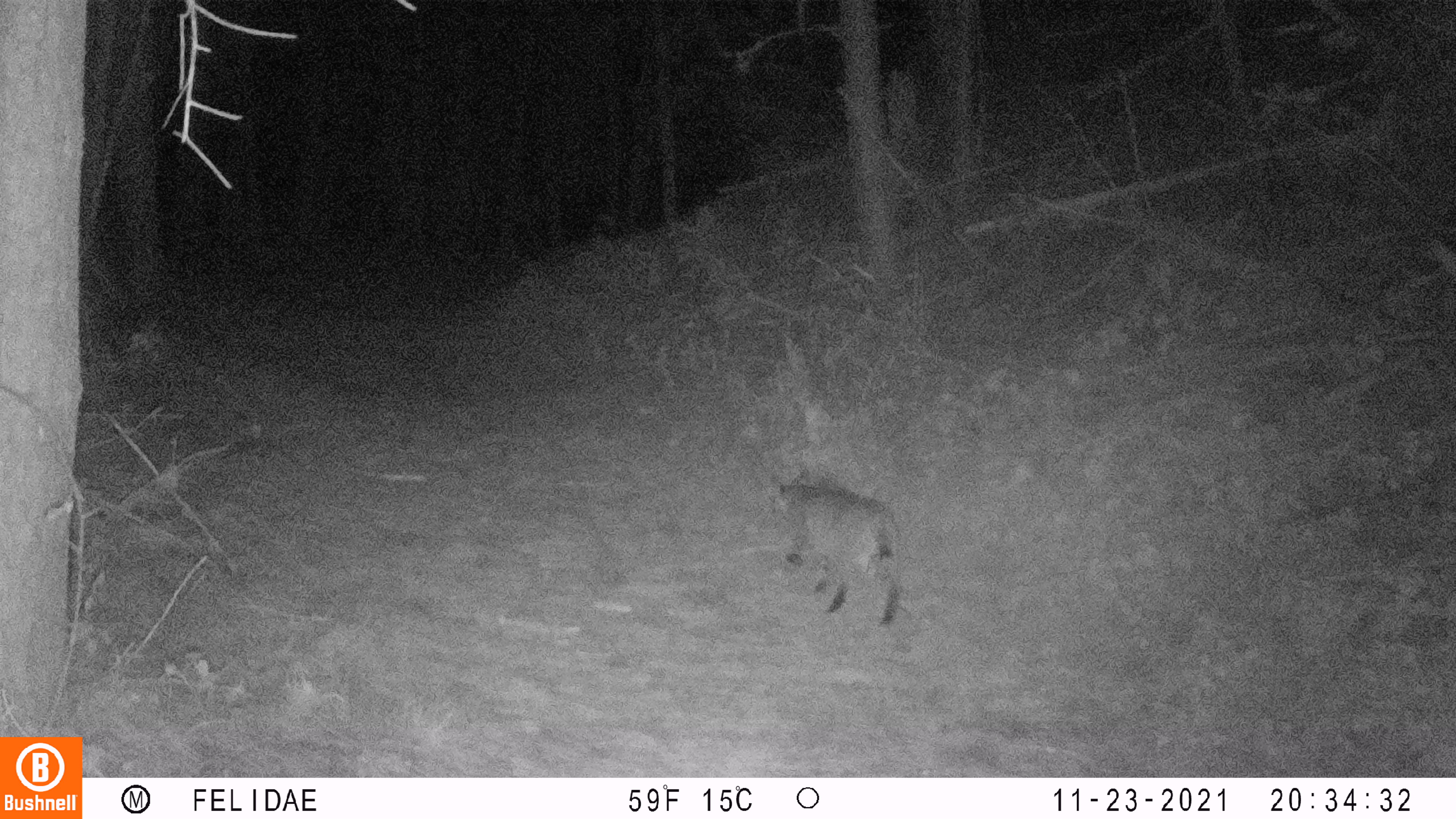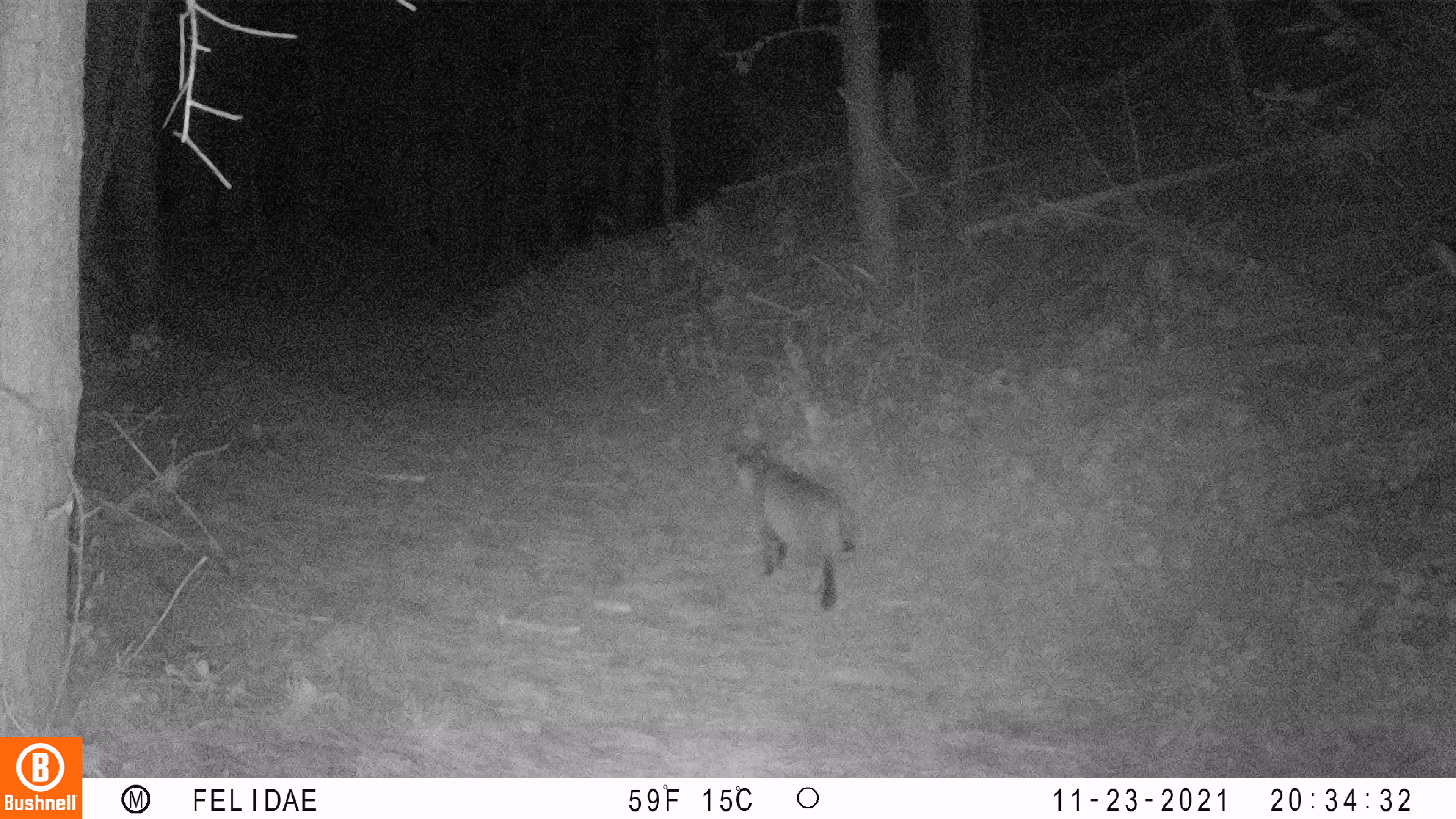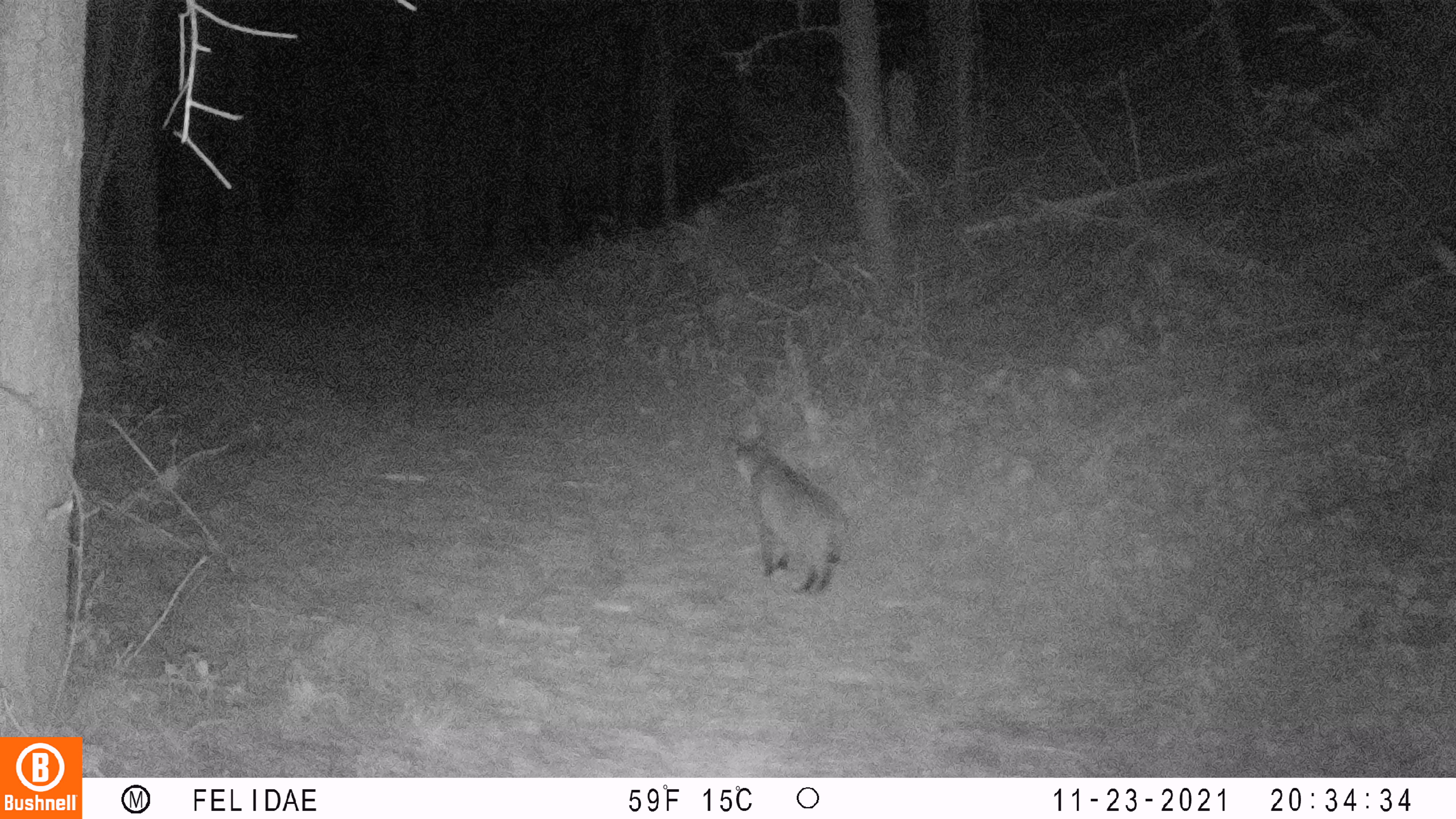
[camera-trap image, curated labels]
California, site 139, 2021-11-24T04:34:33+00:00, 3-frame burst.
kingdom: Animalia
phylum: Chordata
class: Mammalia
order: Carnivora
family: Felidae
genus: Lynx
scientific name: Lynx rufus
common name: bobcat